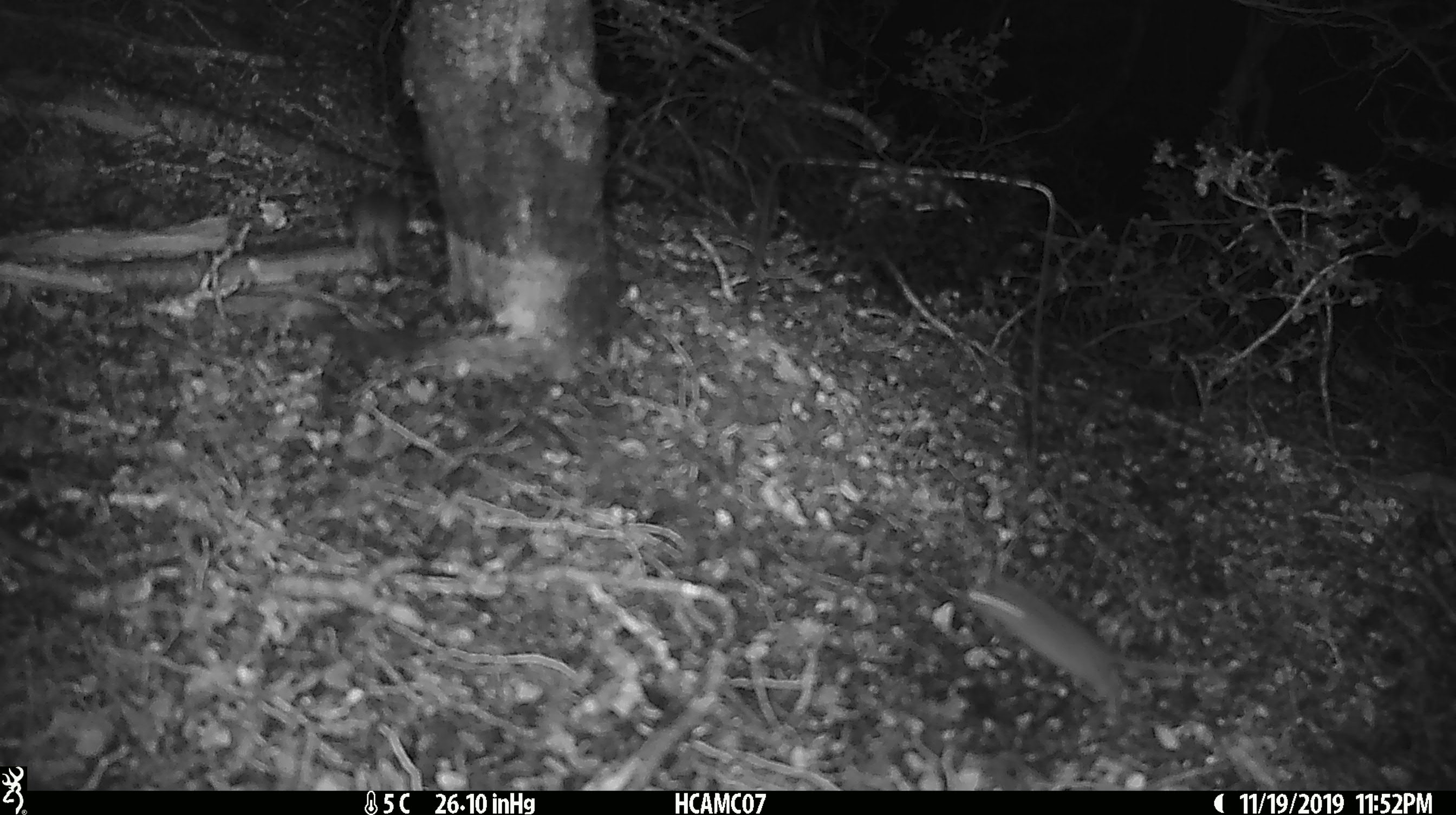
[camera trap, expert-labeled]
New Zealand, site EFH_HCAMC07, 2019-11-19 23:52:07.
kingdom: Animalia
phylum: Chordata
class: Mammalia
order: Rodentia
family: Muridae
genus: Mus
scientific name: Mus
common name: mouse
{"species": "mouse (Mus)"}